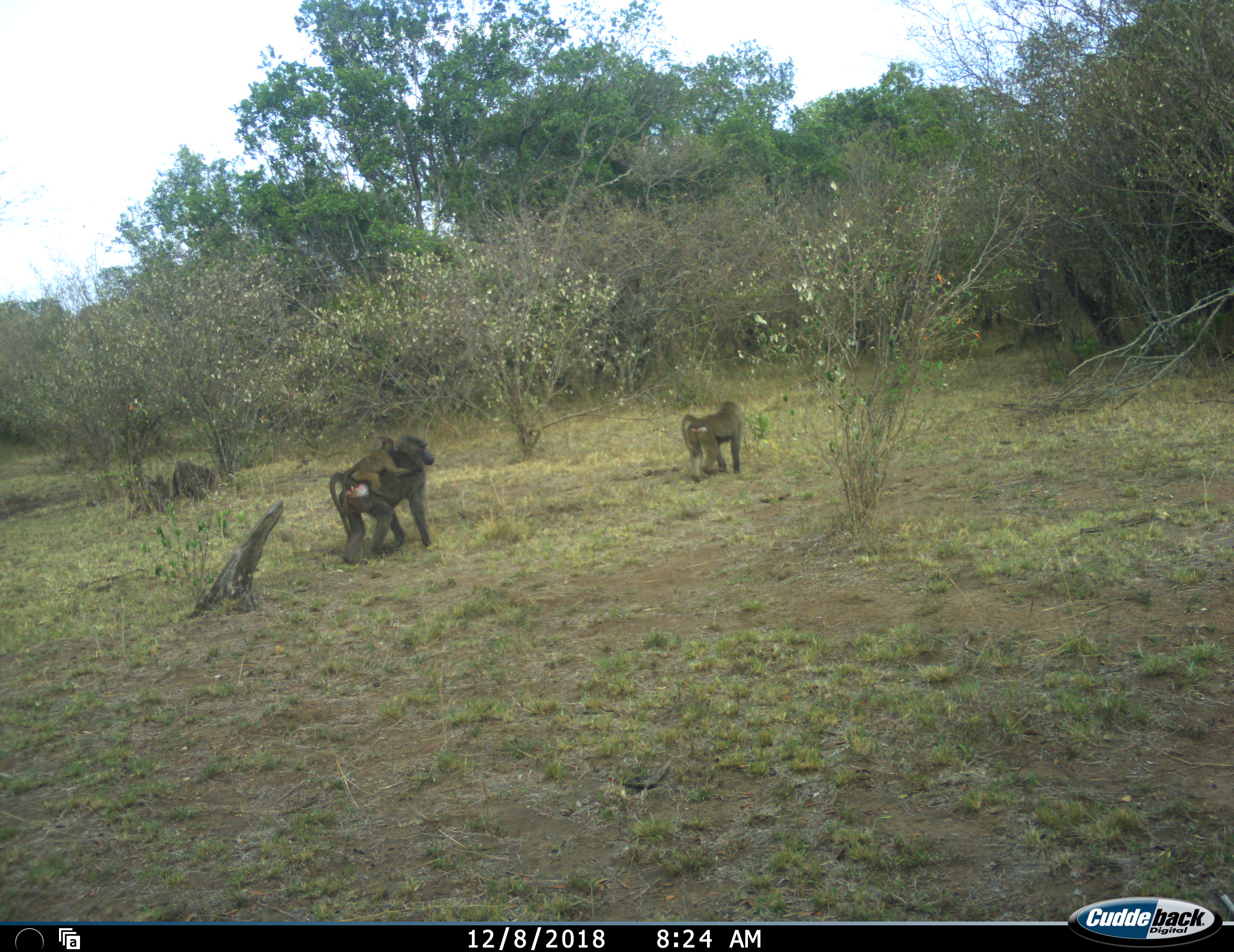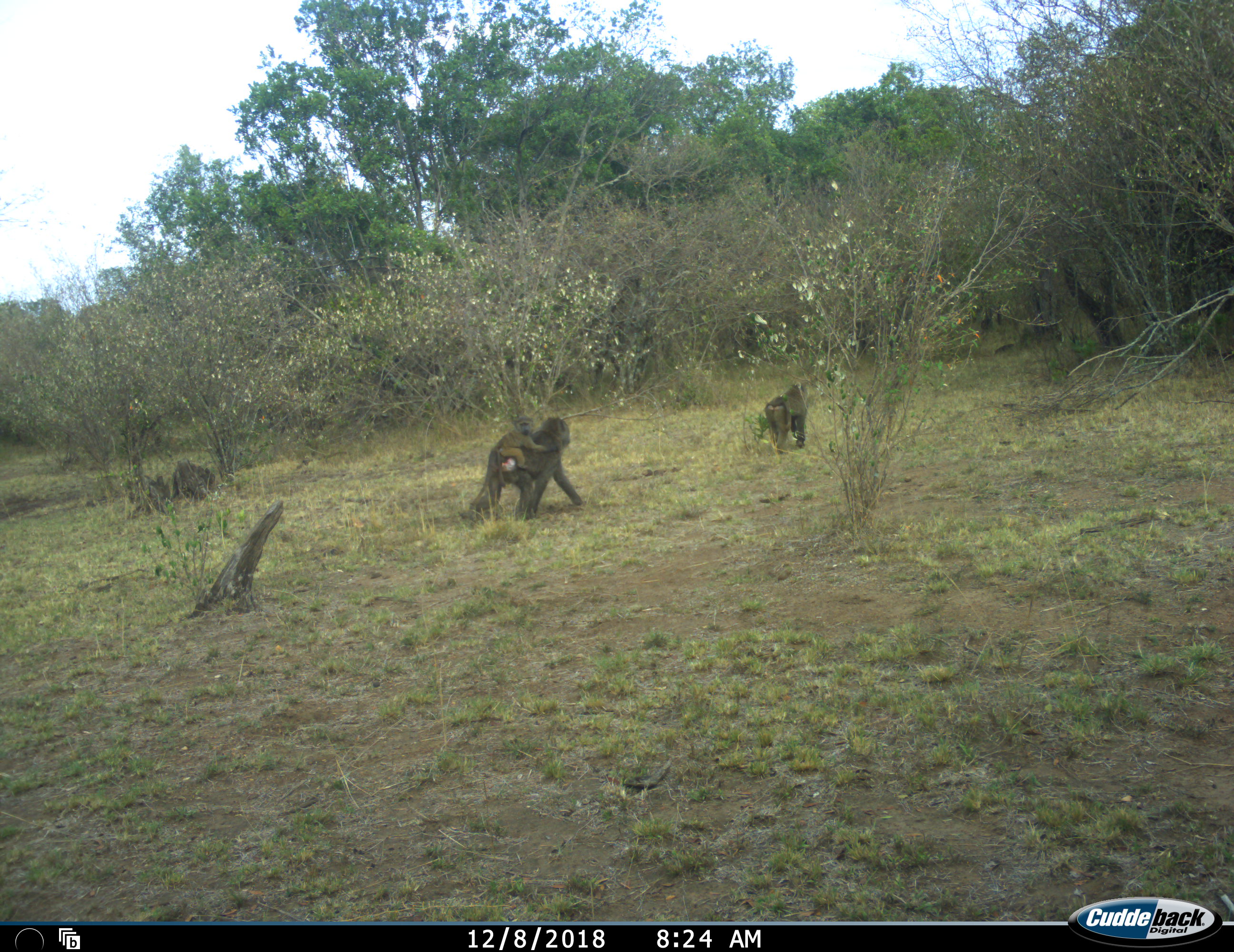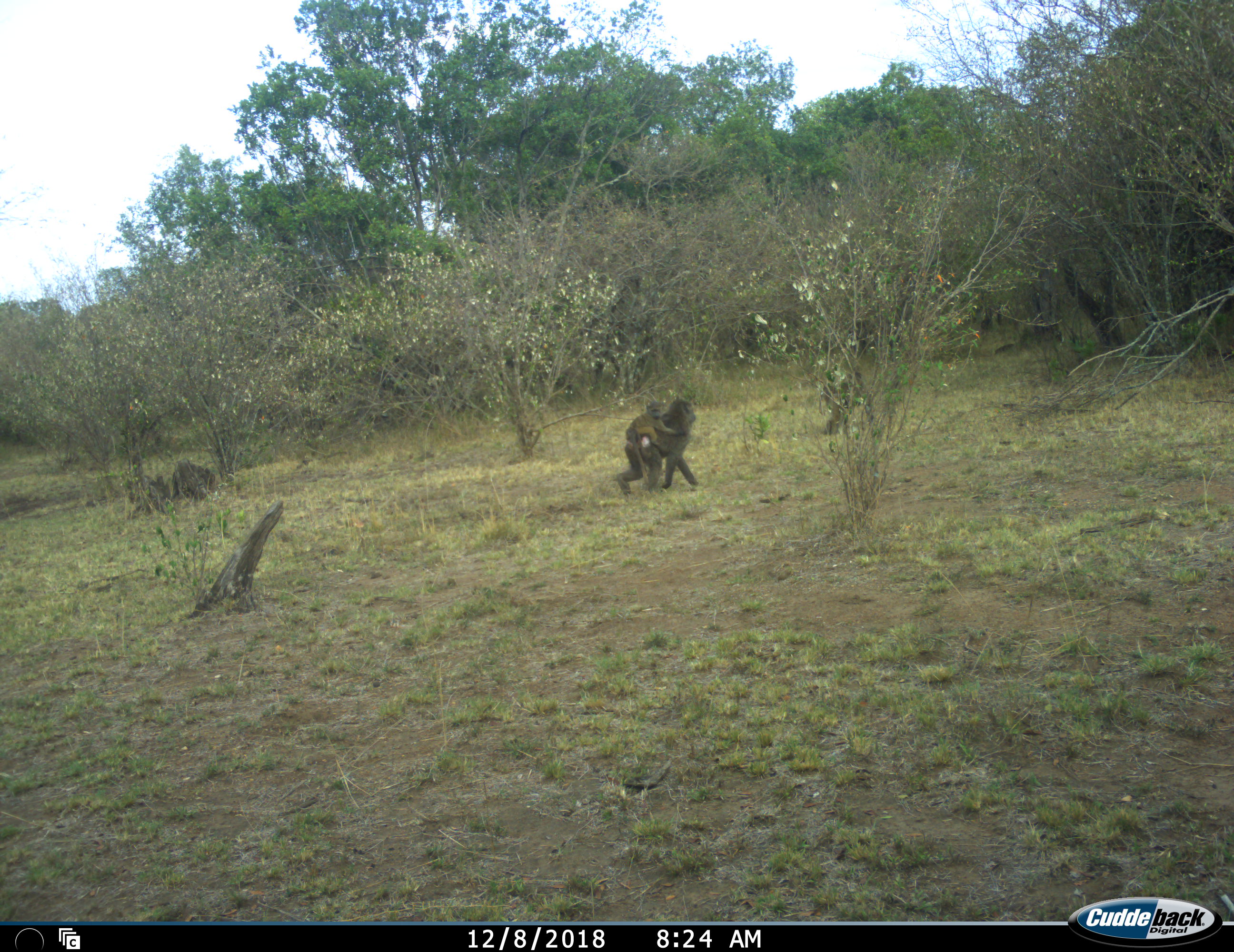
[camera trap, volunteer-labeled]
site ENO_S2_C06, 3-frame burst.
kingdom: Animalia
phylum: Chordata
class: Mammalia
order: Primates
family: Cercopithecidae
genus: Papio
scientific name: Papio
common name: baboon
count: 3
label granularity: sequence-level